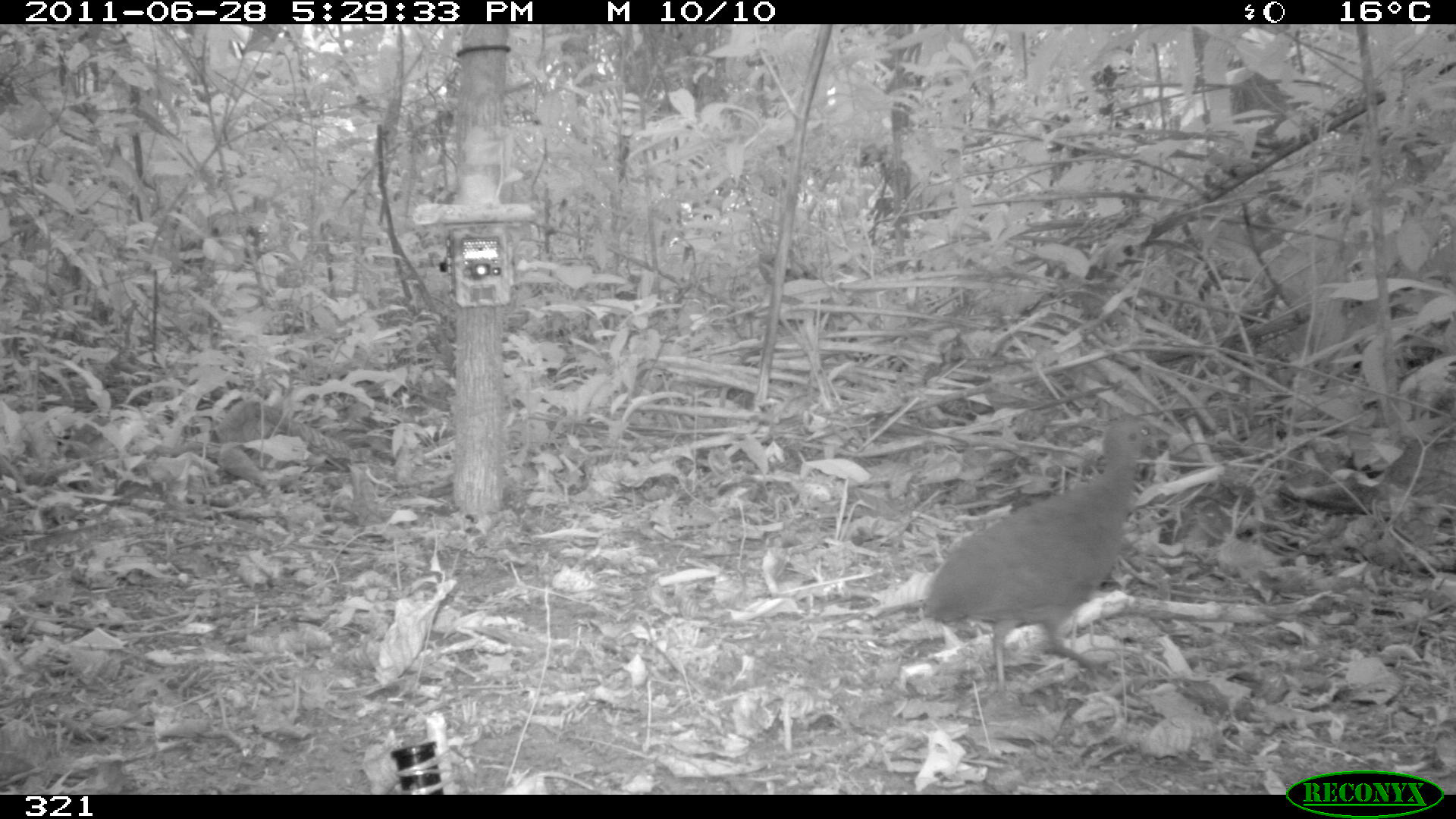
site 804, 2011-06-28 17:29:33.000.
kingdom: Animalia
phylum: Chordata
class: Aves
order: Galliformes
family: Phasianidae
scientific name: Phasianidae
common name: quails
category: quail